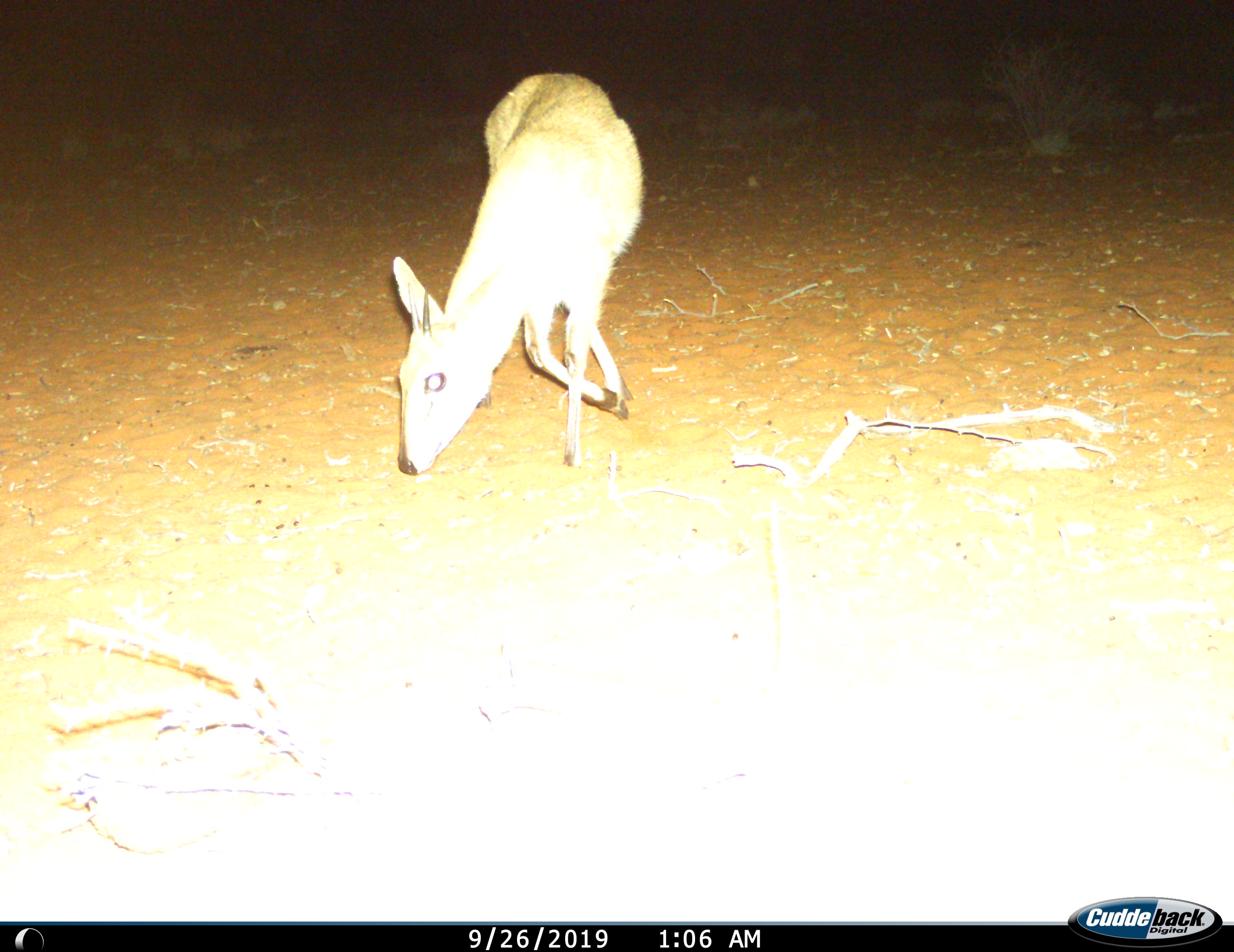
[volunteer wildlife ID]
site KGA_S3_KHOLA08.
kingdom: Animalia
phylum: Chordata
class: Mammalia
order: Artiodactyla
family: Bovidae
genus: Sylvicapra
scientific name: Sylvicapra grimmia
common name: common duiker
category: duikercommongrey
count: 1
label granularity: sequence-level